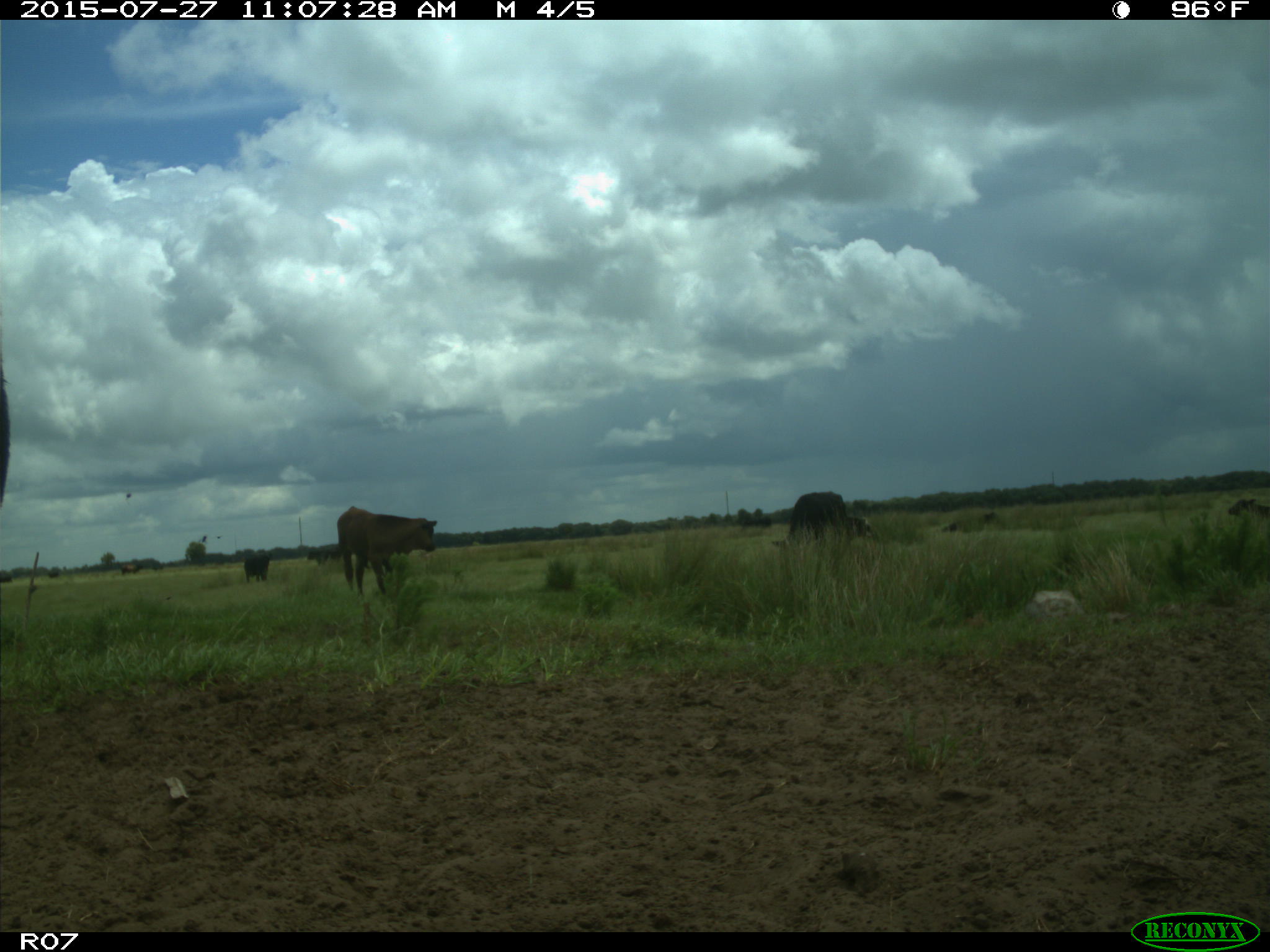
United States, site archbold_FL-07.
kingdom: Animalia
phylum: Chordata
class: Mammalia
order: Artiodactyla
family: Bovidae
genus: Bos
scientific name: Bos taurus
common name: domestic cow